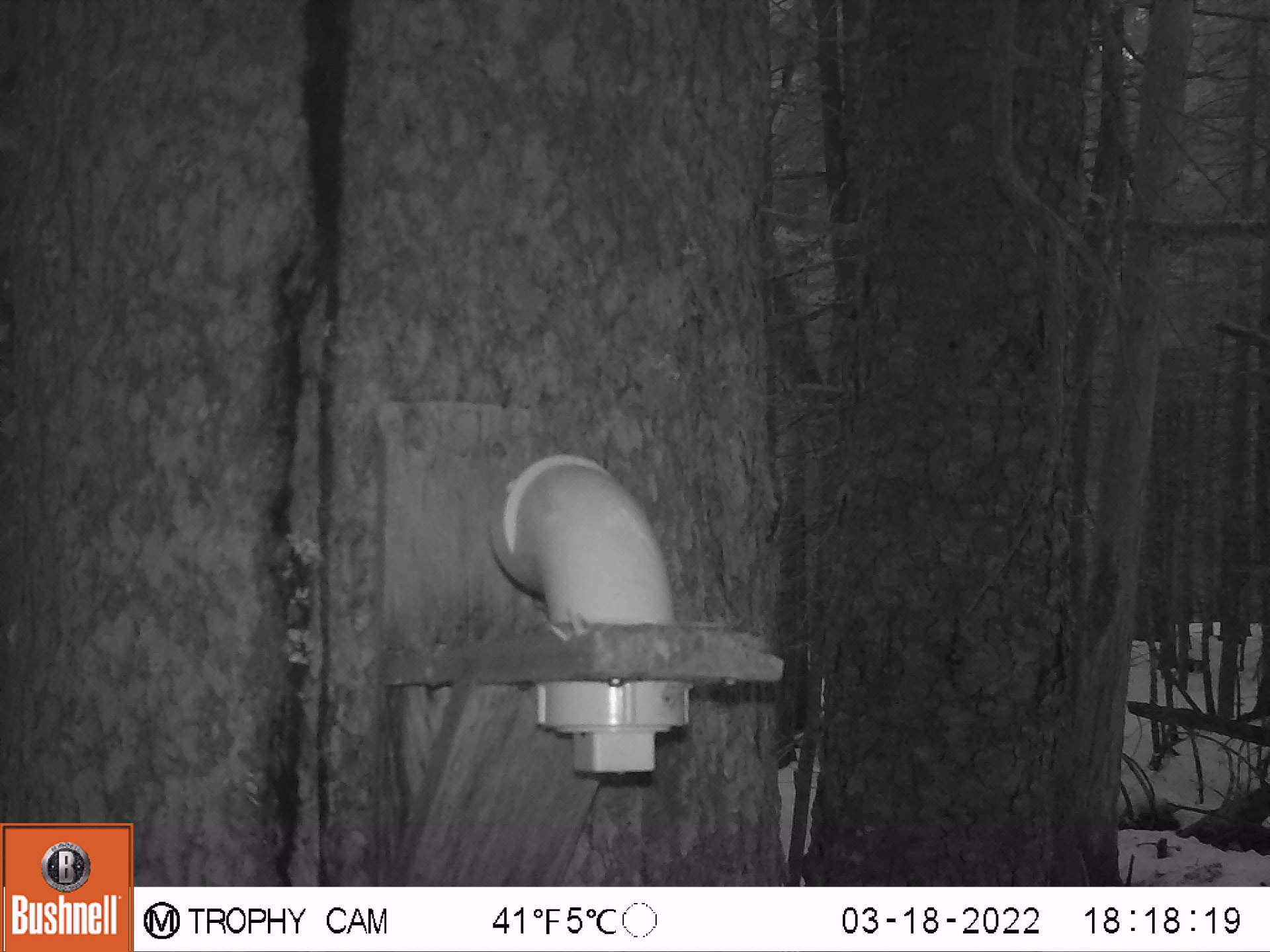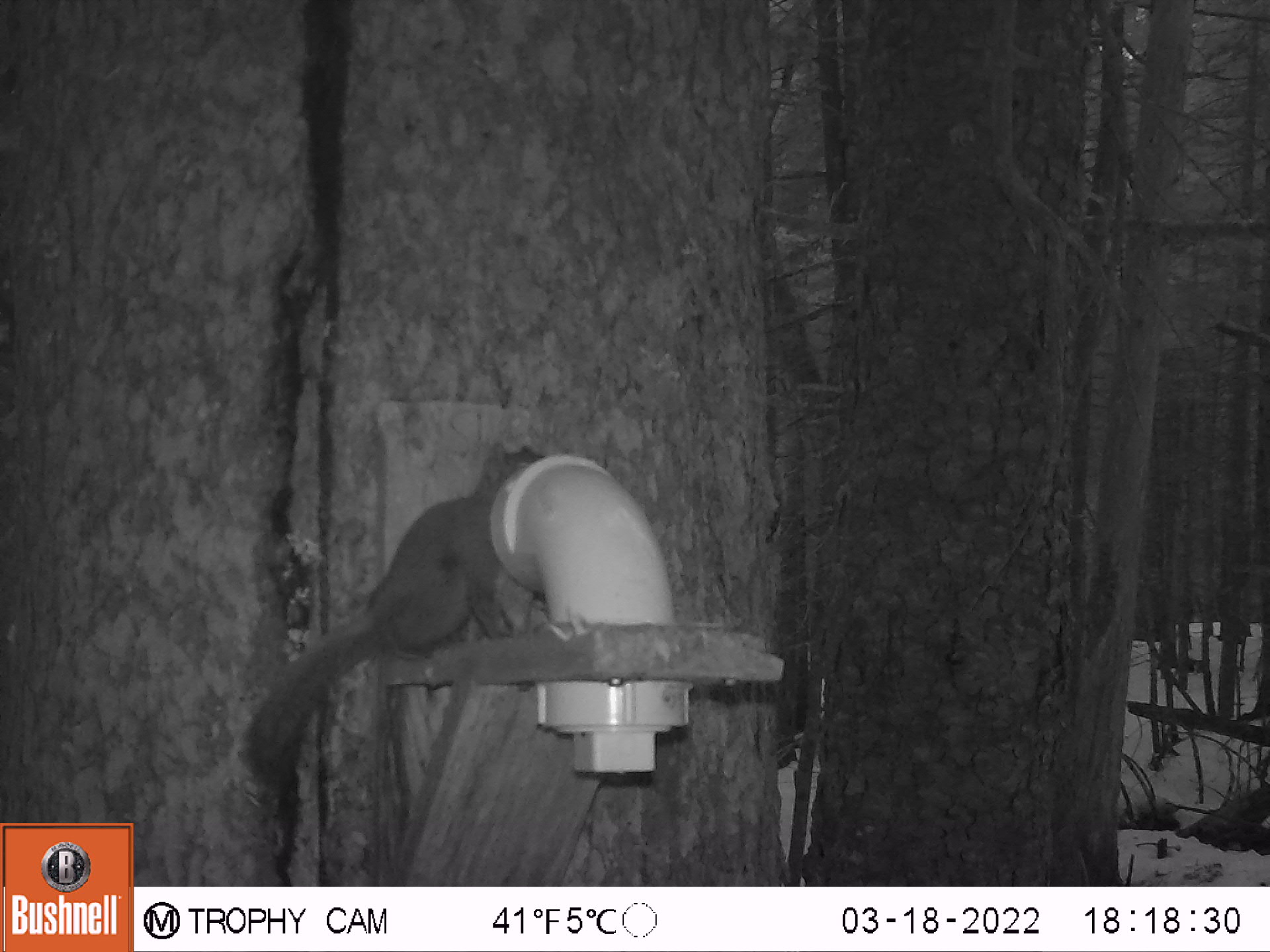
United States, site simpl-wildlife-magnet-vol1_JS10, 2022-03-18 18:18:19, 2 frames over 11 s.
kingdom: Animalia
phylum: Chordata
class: Mammalia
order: Rodentia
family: Sciuridae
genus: Tamiasciurus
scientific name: Tamiasciurus hudsonicus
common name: red squirrel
Red squirrel (Tamiasciurus hudsonicus).